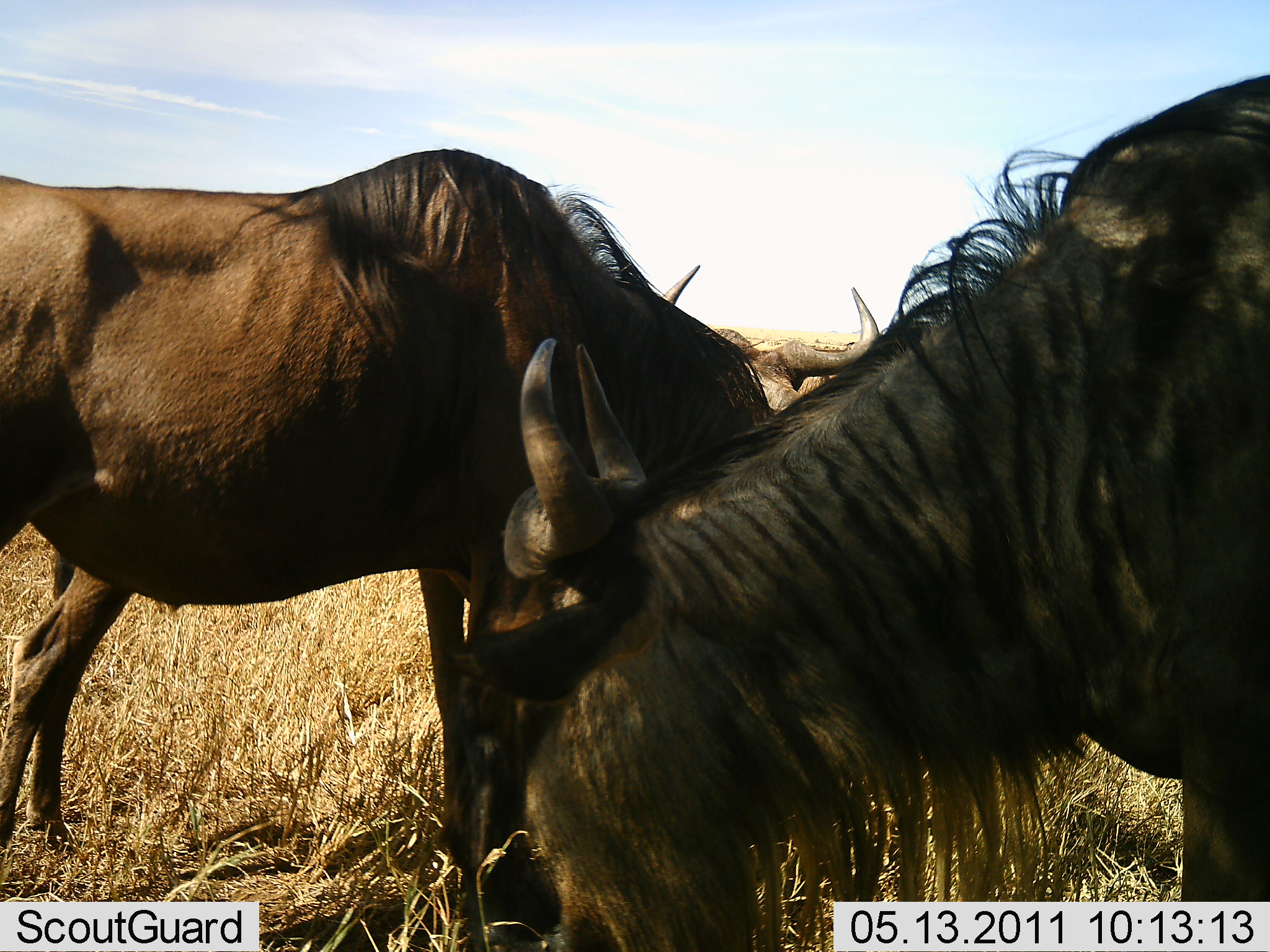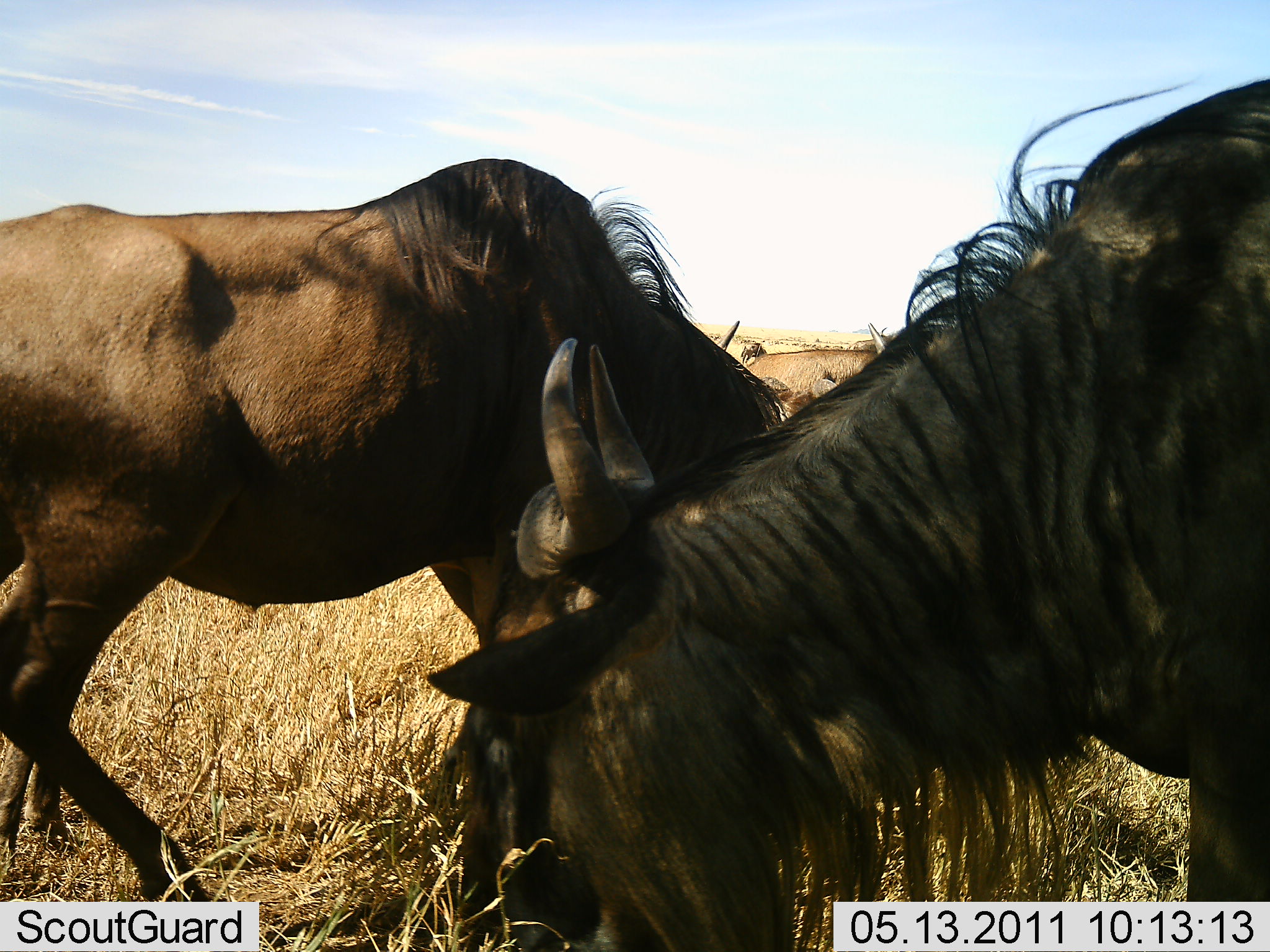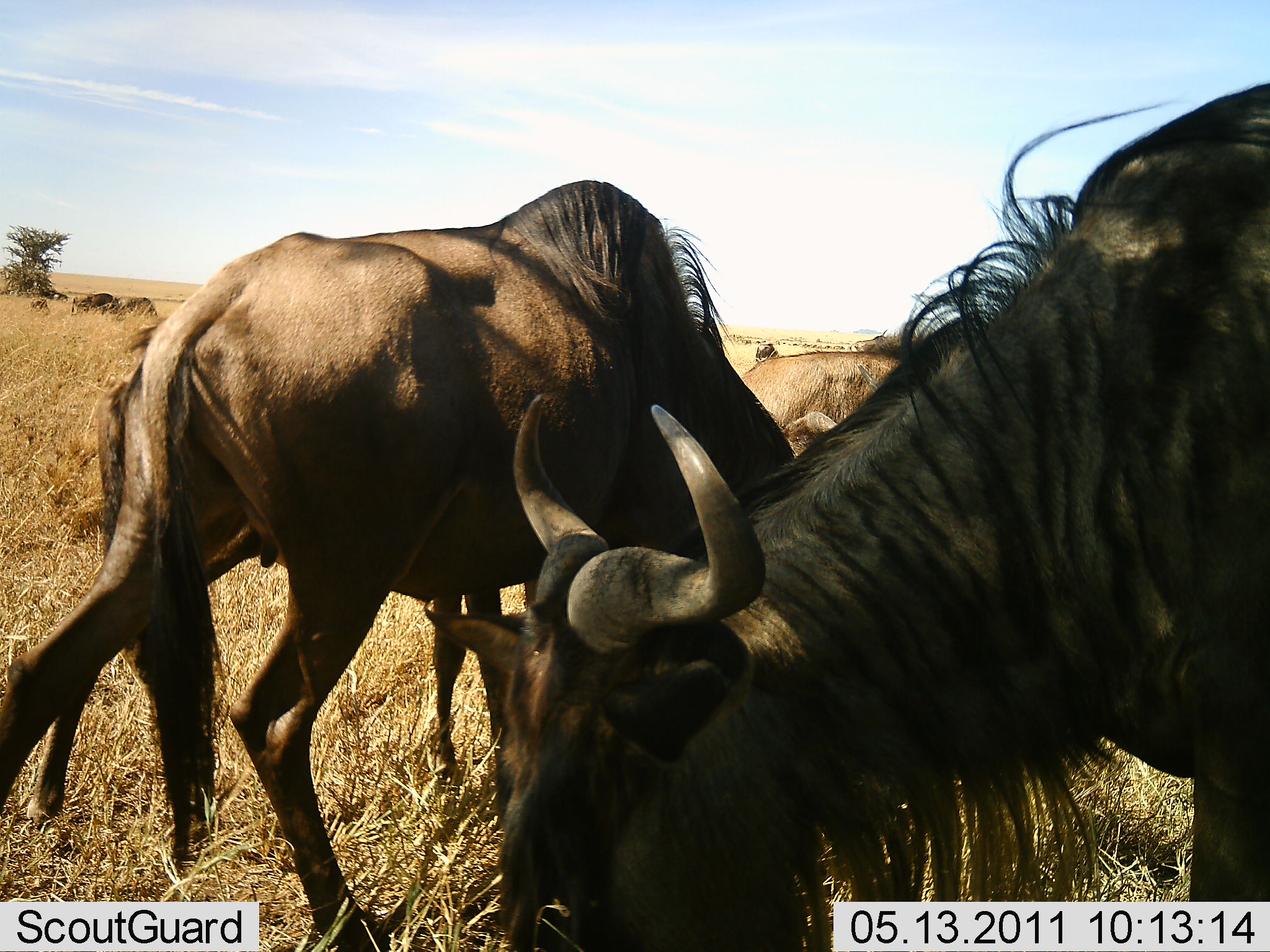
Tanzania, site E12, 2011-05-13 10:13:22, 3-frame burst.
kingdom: Animalia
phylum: Chordata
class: Mammalia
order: Artiodactyla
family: Bovidae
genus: Connochaetes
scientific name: Connochaetes taurinus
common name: blue wildebeest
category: wildebeest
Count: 3.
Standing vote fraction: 44%.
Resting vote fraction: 0%.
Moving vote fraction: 22%.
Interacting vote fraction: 0%.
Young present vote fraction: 0%.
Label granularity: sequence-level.